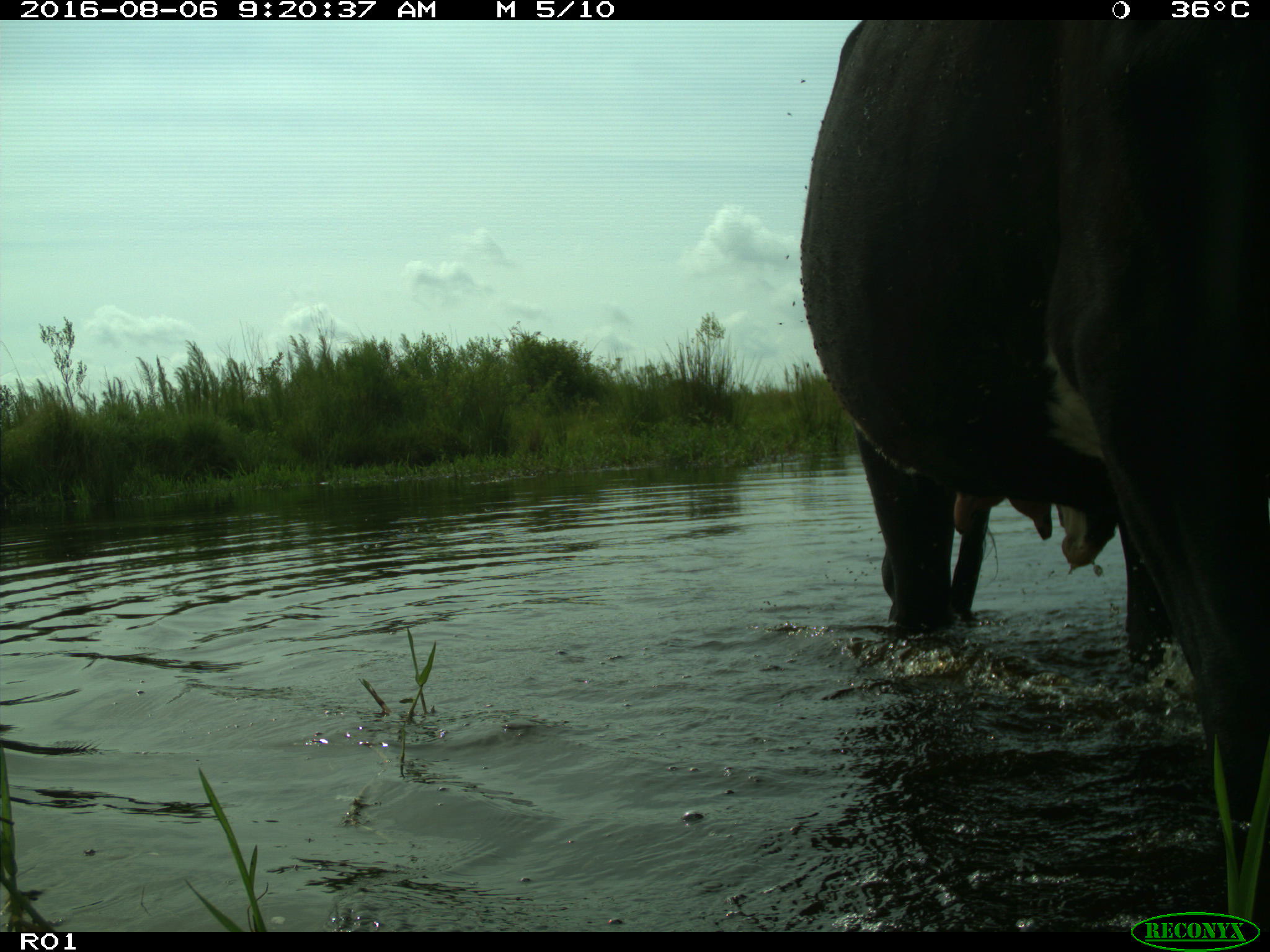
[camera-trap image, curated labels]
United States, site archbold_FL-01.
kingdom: Animalia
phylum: Chordata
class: Mammalia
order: Artiodactyla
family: Bovidae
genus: Bos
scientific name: Bos taurus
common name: domestic cow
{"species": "Bos taurus (domestic cow)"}